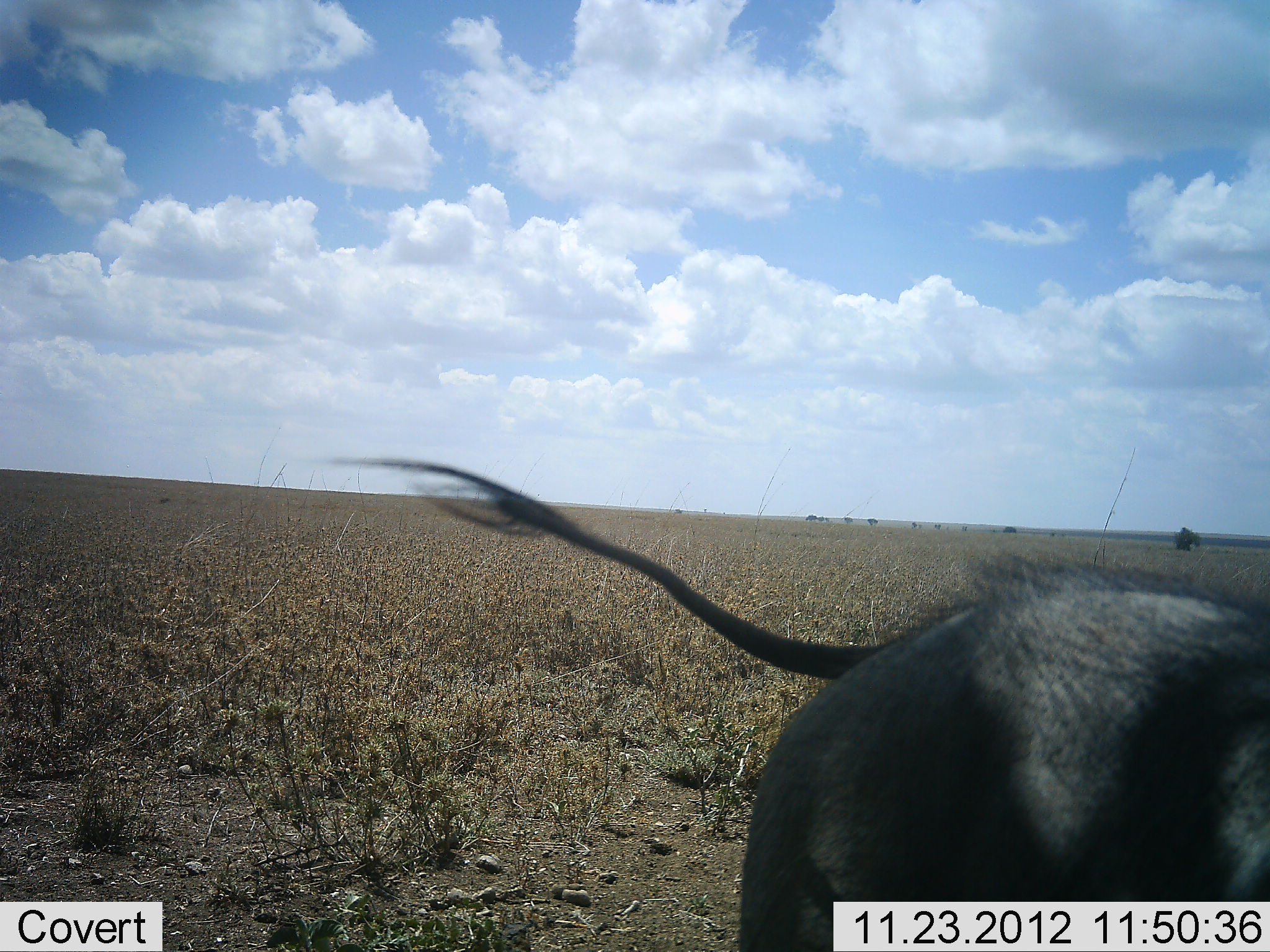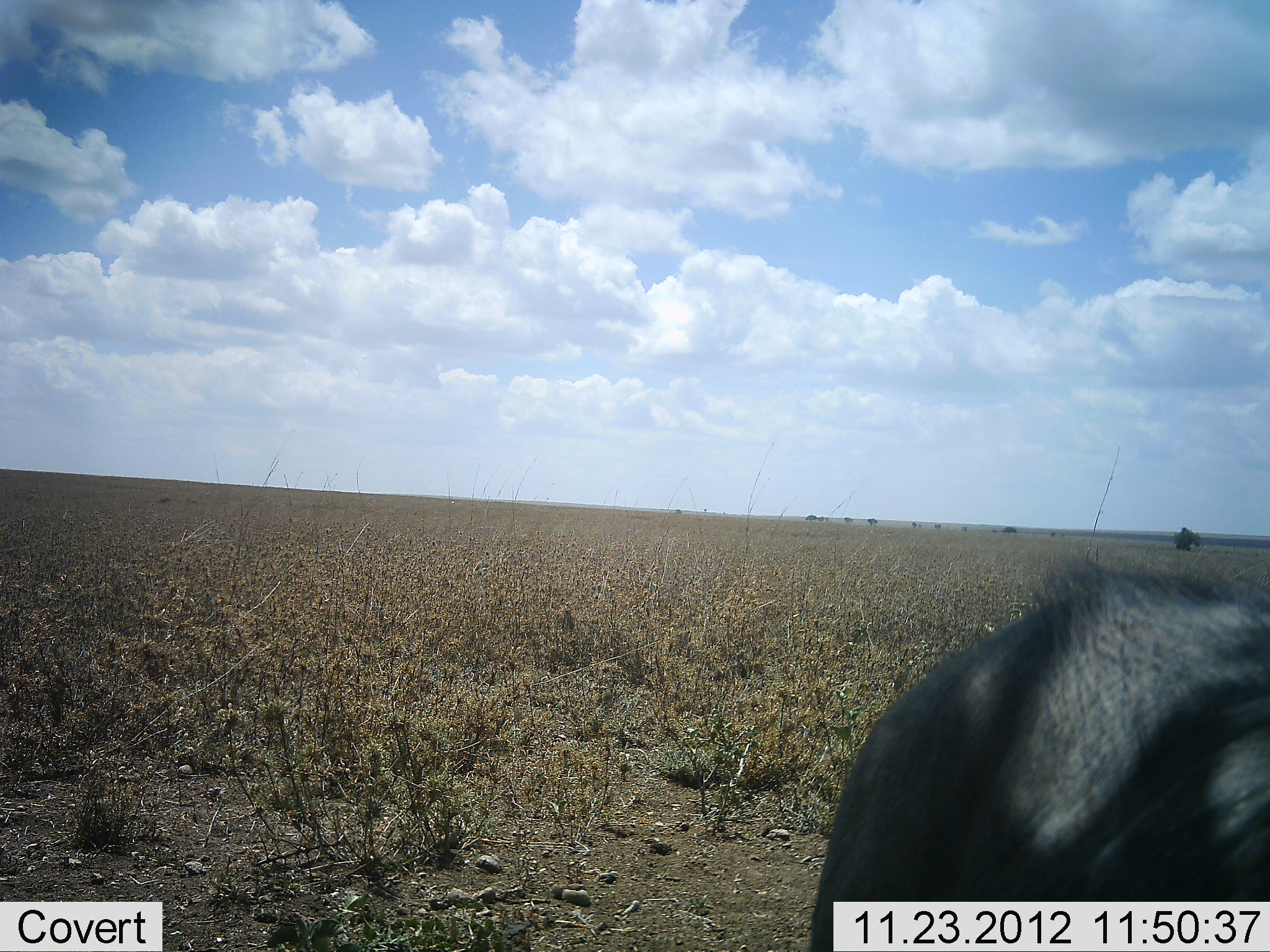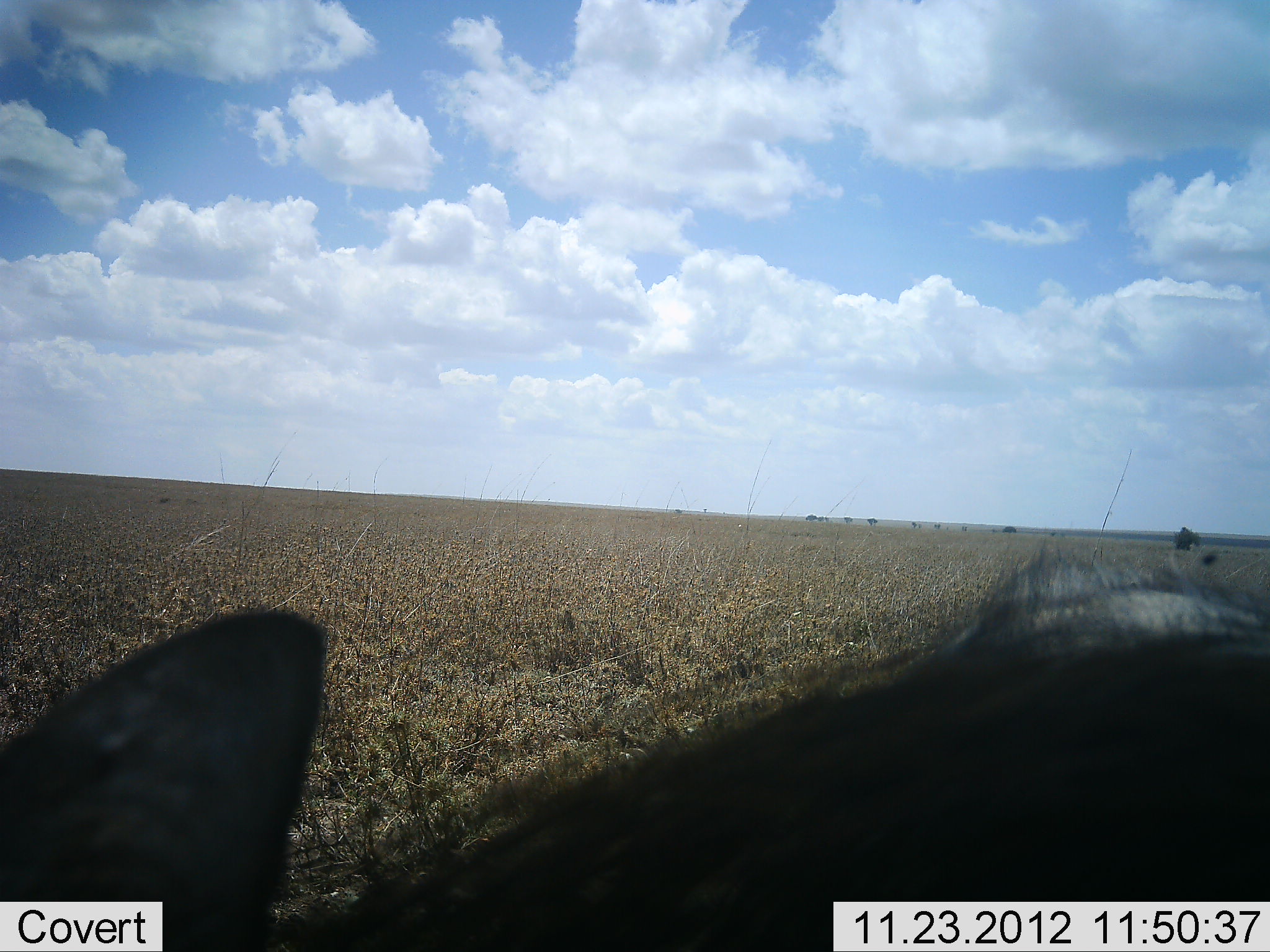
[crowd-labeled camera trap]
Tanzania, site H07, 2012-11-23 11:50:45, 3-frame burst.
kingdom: Animalia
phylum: Chordata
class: Mammalia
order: Artiodactyla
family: Suidae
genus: Phacochoerus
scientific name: Phacochoerus africanus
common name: warthog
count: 1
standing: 20%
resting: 0%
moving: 90%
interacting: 10%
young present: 0%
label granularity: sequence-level